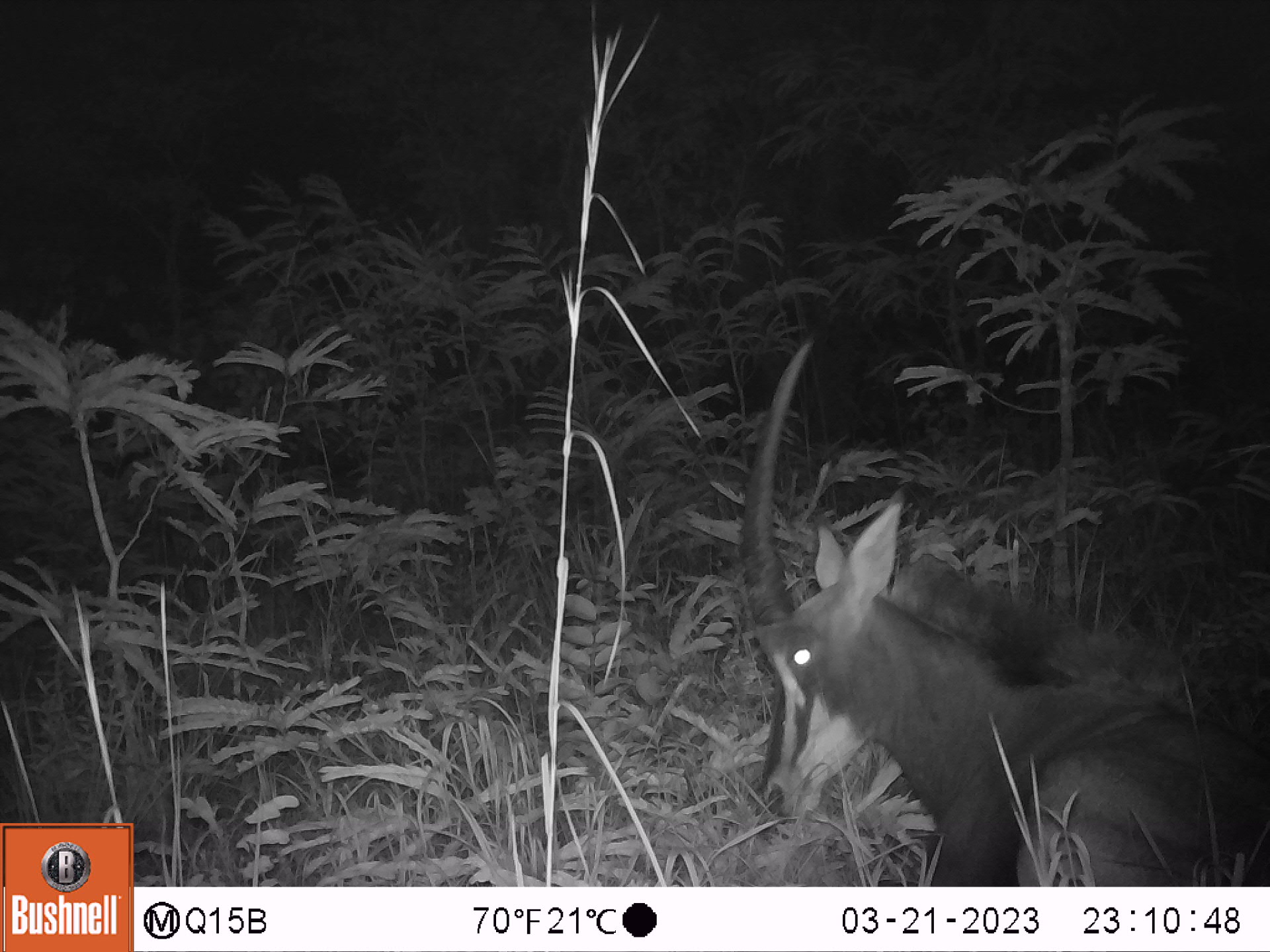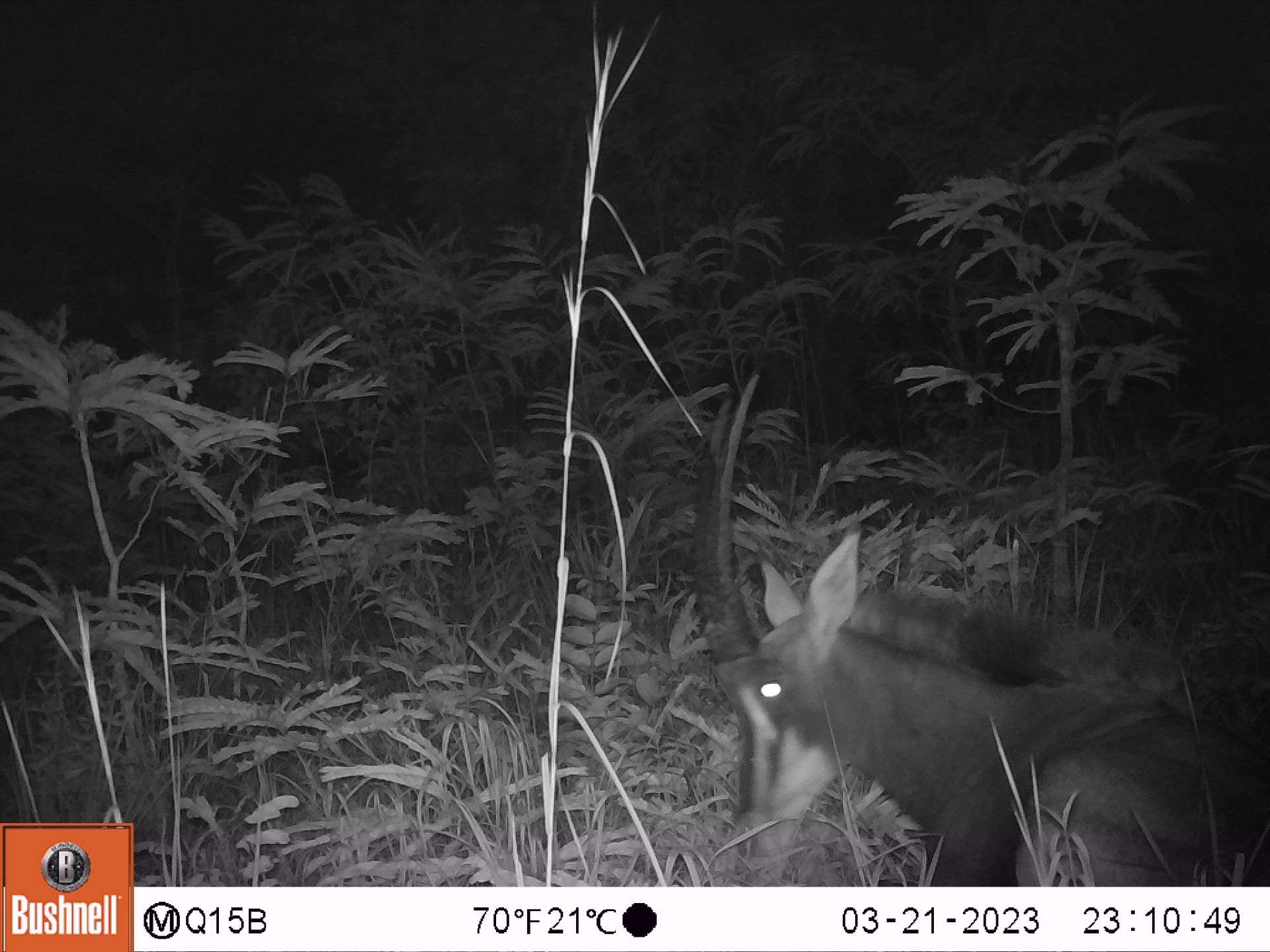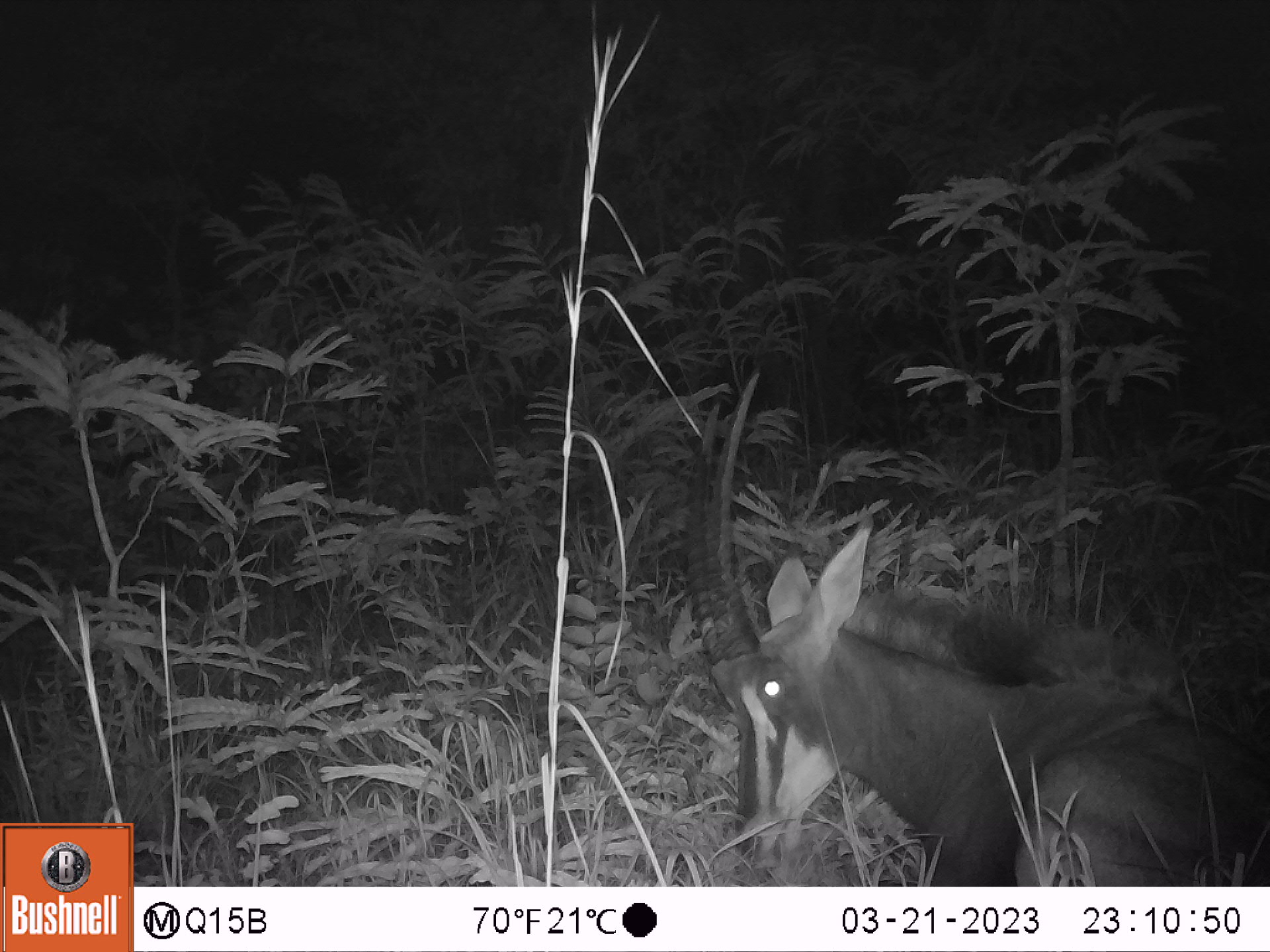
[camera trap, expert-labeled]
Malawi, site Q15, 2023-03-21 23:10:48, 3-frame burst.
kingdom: Animalia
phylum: Chordata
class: Mammalia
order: Artiodactyla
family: Bovidae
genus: Hippotragus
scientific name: Hippotragus niger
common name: sable antelope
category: sable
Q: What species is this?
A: Sable (sable antelope) (Hippotragus niger).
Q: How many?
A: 1.